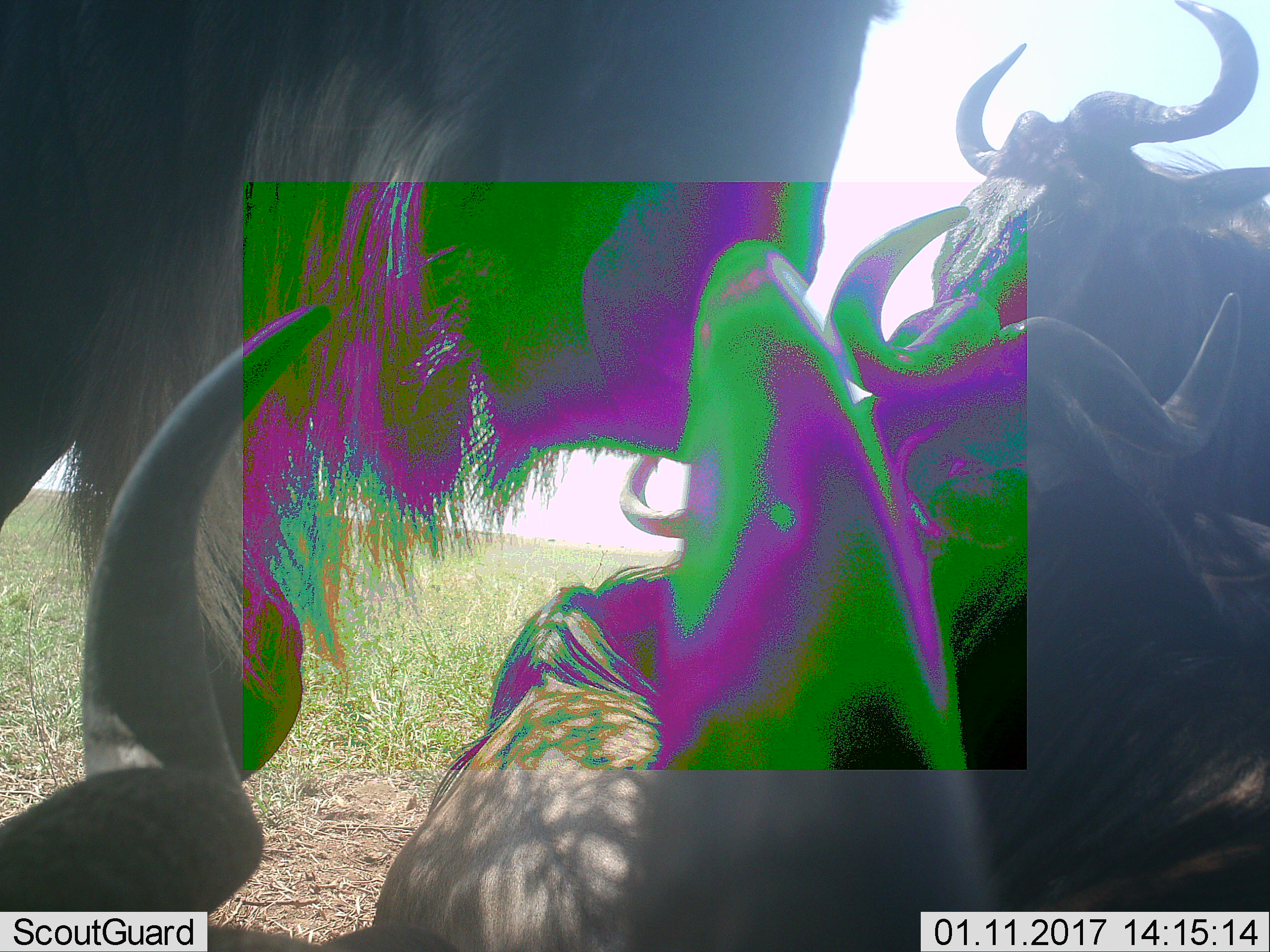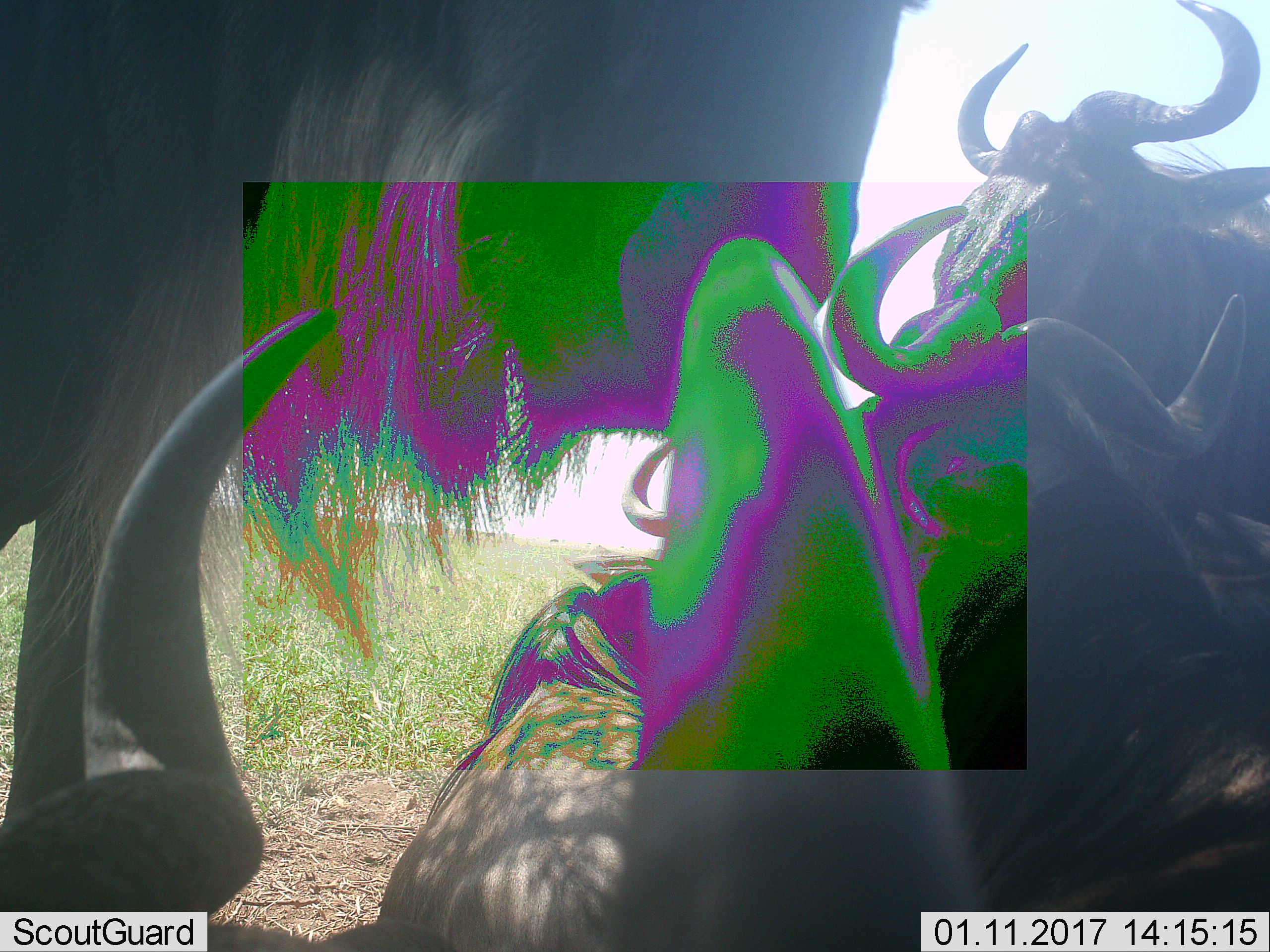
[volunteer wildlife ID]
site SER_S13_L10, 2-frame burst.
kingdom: Animalia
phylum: Chordata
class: Mammalia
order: Artiodactyla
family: Bovidae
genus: Connochaetes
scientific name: Connochaetes taurinus taurinus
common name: blue wildebeest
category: wildebeestblue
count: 4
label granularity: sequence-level